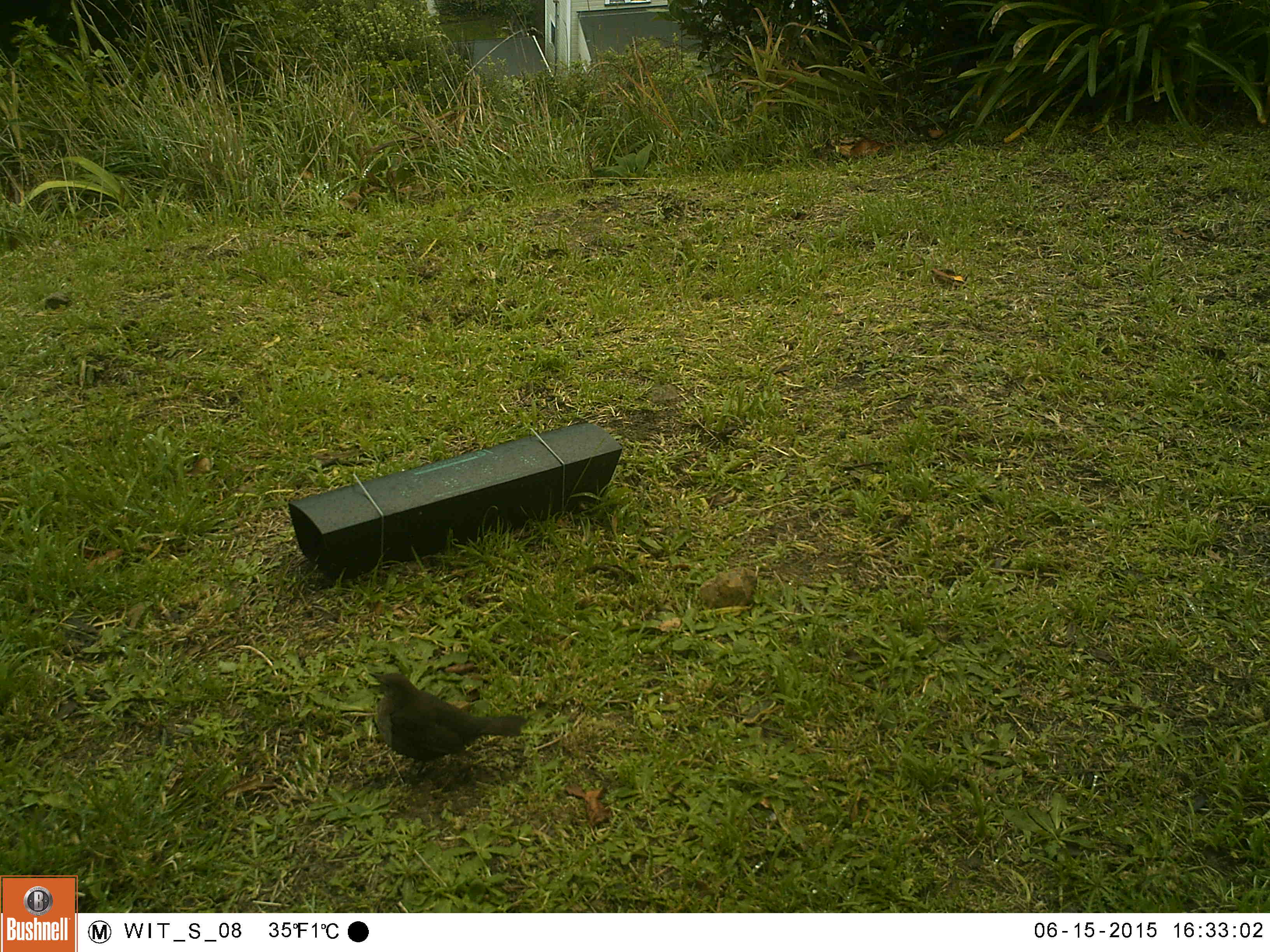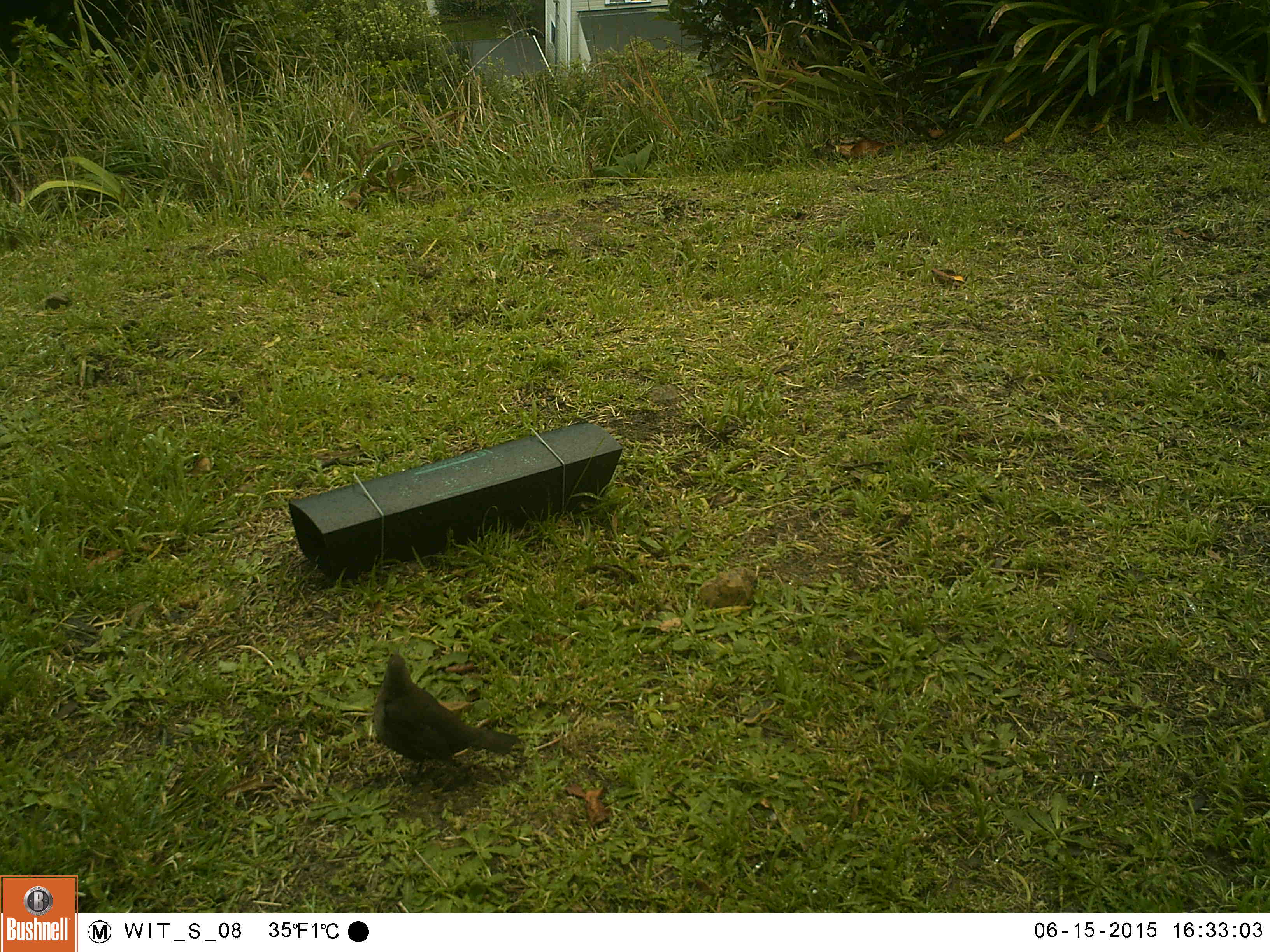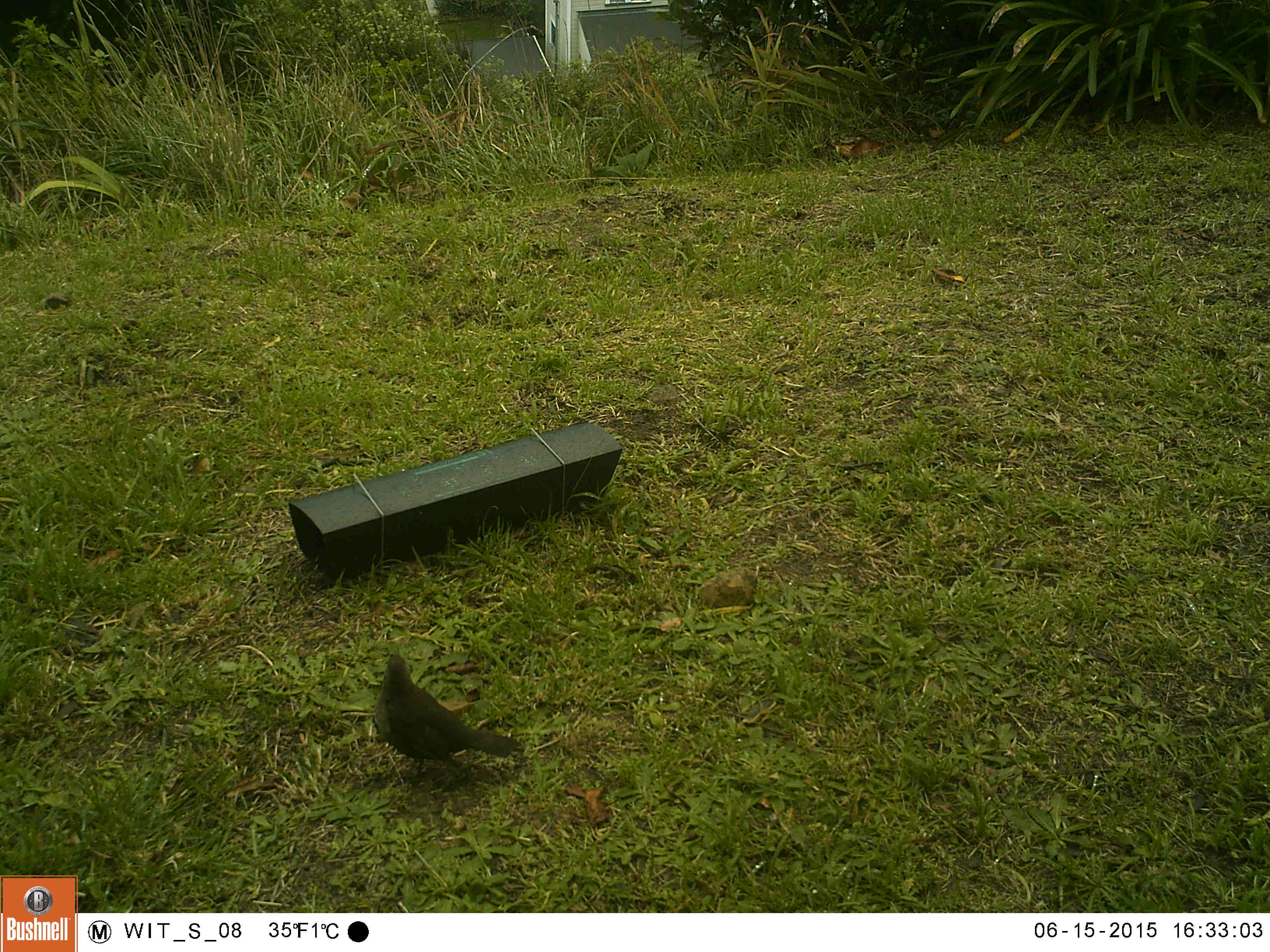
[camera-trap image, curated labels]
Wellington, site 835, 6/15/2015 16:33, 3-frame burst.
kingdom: Animalia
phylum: Chordata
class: Aves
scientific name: Aves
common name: bird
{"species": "bird (Aves)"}